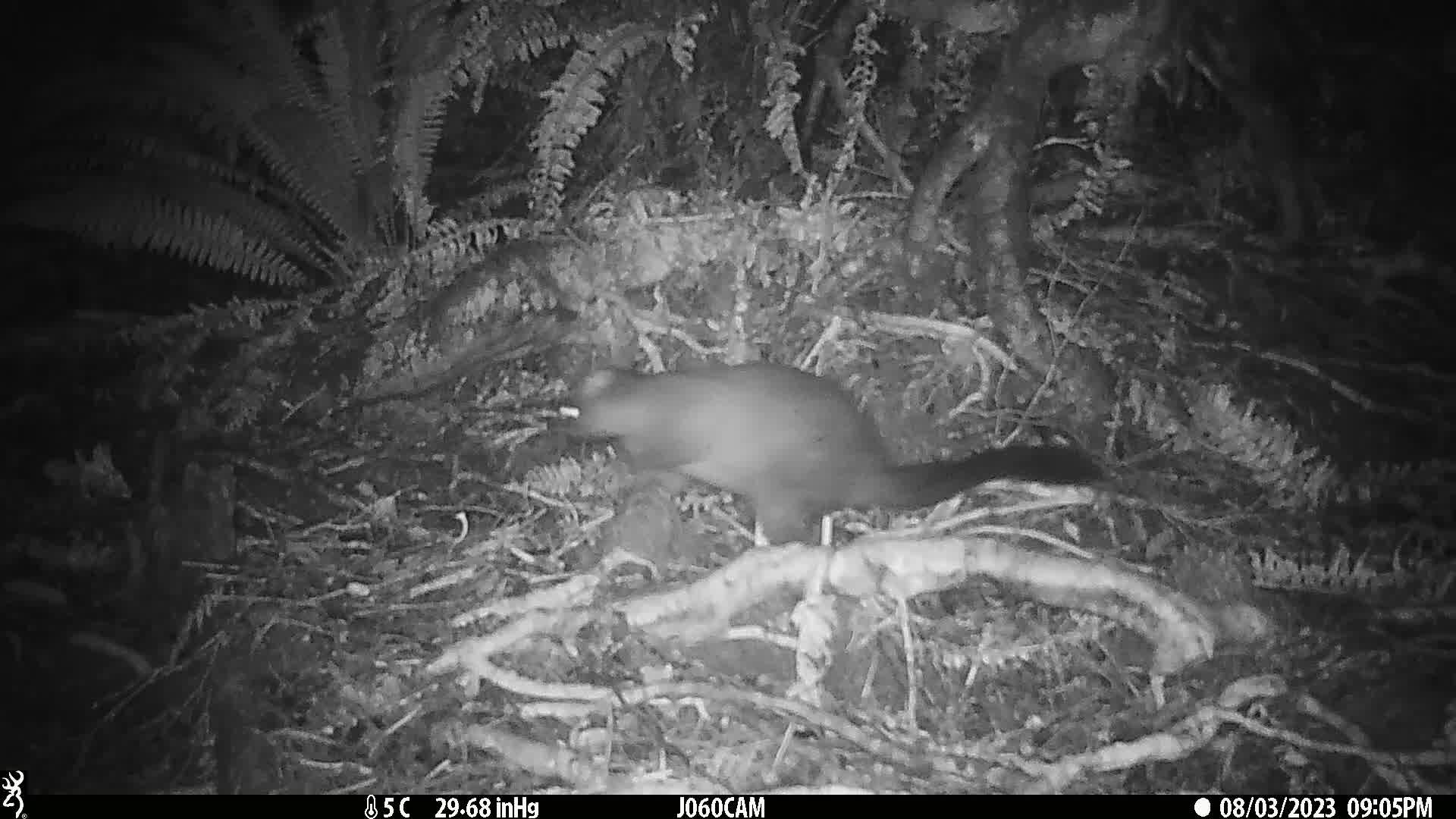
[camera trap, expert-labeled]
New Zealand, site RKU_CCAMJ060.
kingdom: Animalia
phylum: Chordata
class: Mammalia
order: Diprotodontia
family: Phalangeridae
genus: Trichosurus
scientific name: Trichosurus vulpecula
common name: common brushtail possum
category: possum